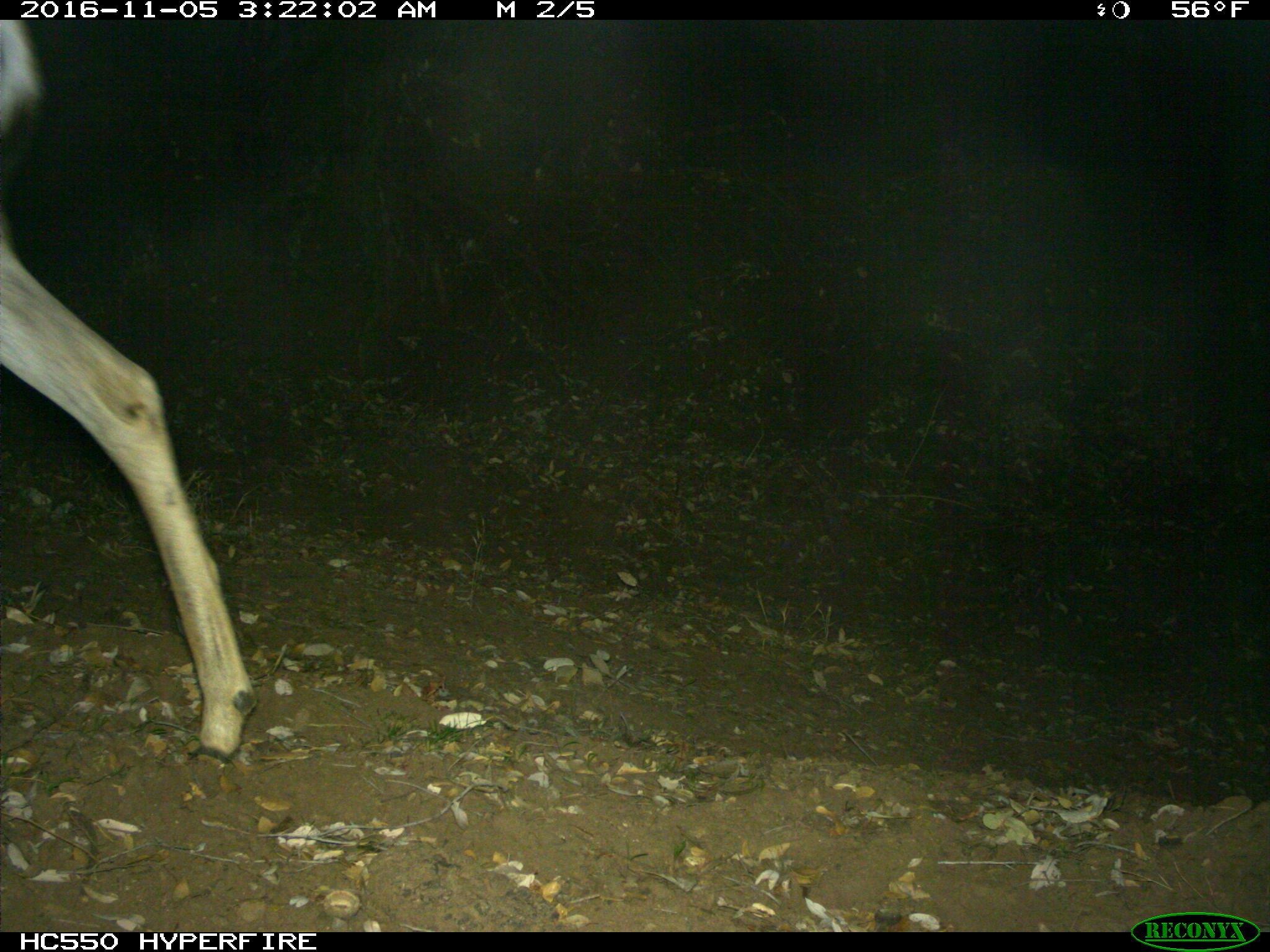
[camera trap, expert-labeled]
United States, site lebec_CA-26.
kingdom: Animalia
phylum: Chordata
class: Mammalia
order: Artiodactyla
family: Cervidae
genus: Odocoileus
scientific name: Odocoileus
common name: deer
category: unidentified deer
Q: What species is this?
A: Unidentified deer (deer) (Odocoileus).